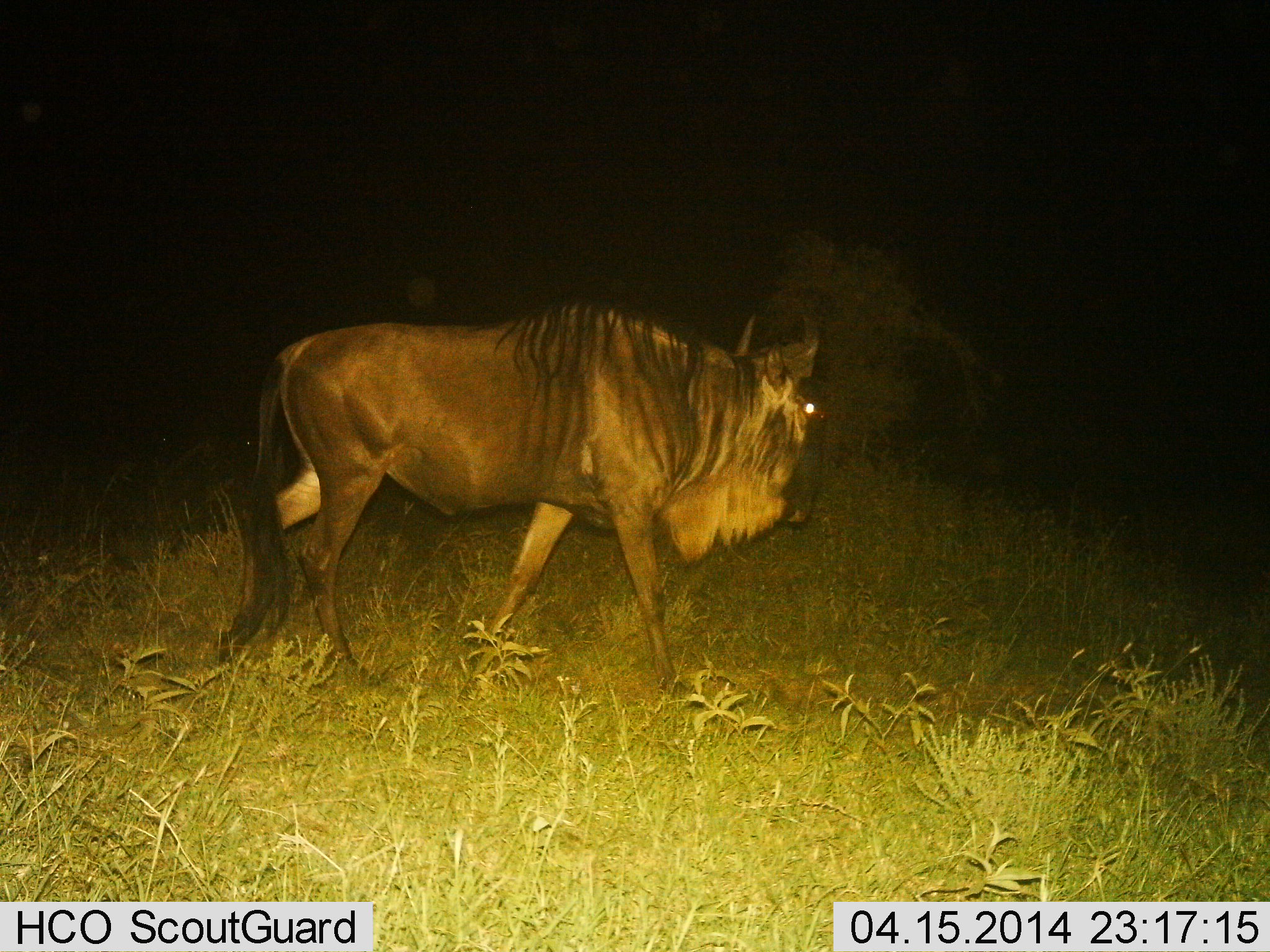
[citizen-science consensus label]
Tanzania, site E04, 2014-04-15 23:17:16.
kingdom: Animalia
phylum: Chordata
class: Mammalia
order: Artiodactyla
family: Bovidae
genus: Connochaetes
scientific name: Connochaetes taurinus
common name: blue wildebeest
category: wildebeest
Wildebeest (blue wildebeest) (Connochaetes taurinus), count 1. Behavior (volunteer vote fractions): standing 20%, resting 0%, moving 87%, interacting 0%. Young present (vote fraction): 0%. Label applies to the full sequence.